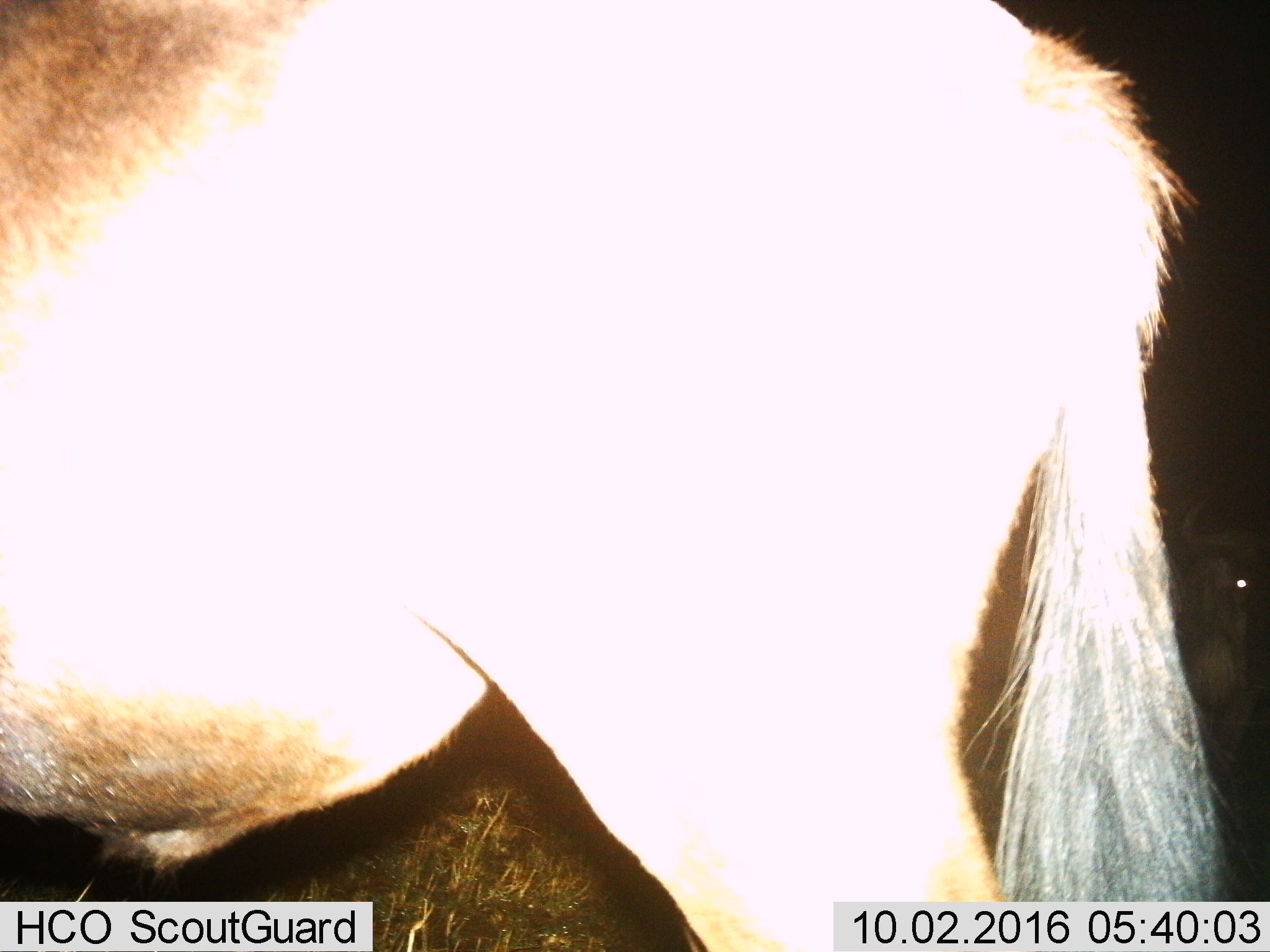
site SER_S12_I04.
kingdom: Animalia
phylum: Chordata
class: Mammalia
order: Artiodactyla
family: Bovidae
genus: Connochaetes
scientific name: Connochaetes taurinus taurinus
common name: blue wildebeest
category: wildebeestblue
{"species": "wildebeestblue (blue wildebeest) (Connochaetes taurinus taurinus)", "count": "2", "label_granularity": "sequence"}